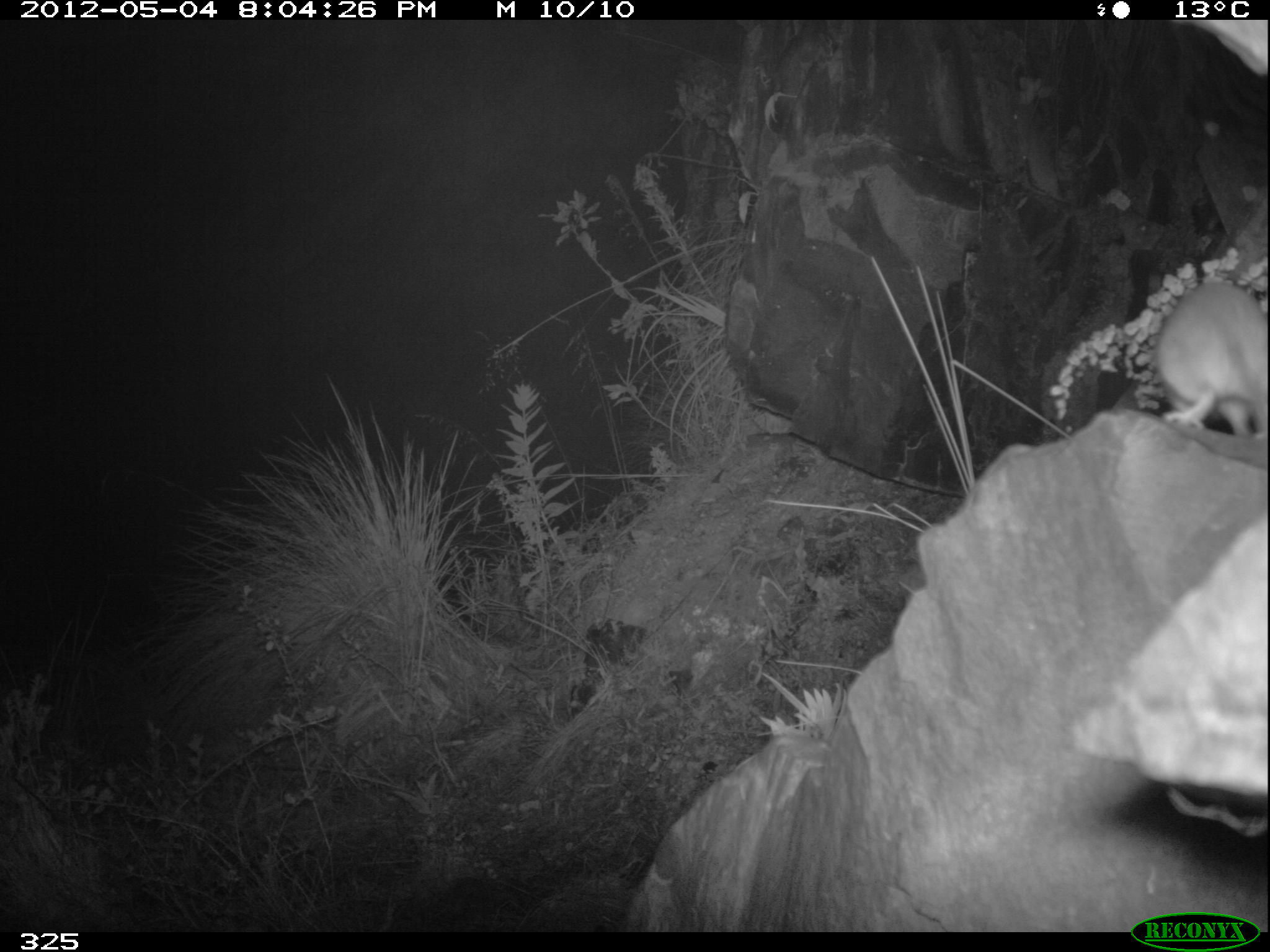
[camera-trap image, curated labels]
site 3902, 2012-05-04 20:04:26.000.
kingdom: Animalia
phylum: Chordata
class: Mammalia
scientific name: Marsupialia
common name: marsupials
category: unknown marsupial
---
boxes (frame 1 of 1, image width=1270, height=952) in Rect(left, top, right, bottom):
unknown marsupial: Rect(1151, 280, 1268, 438)